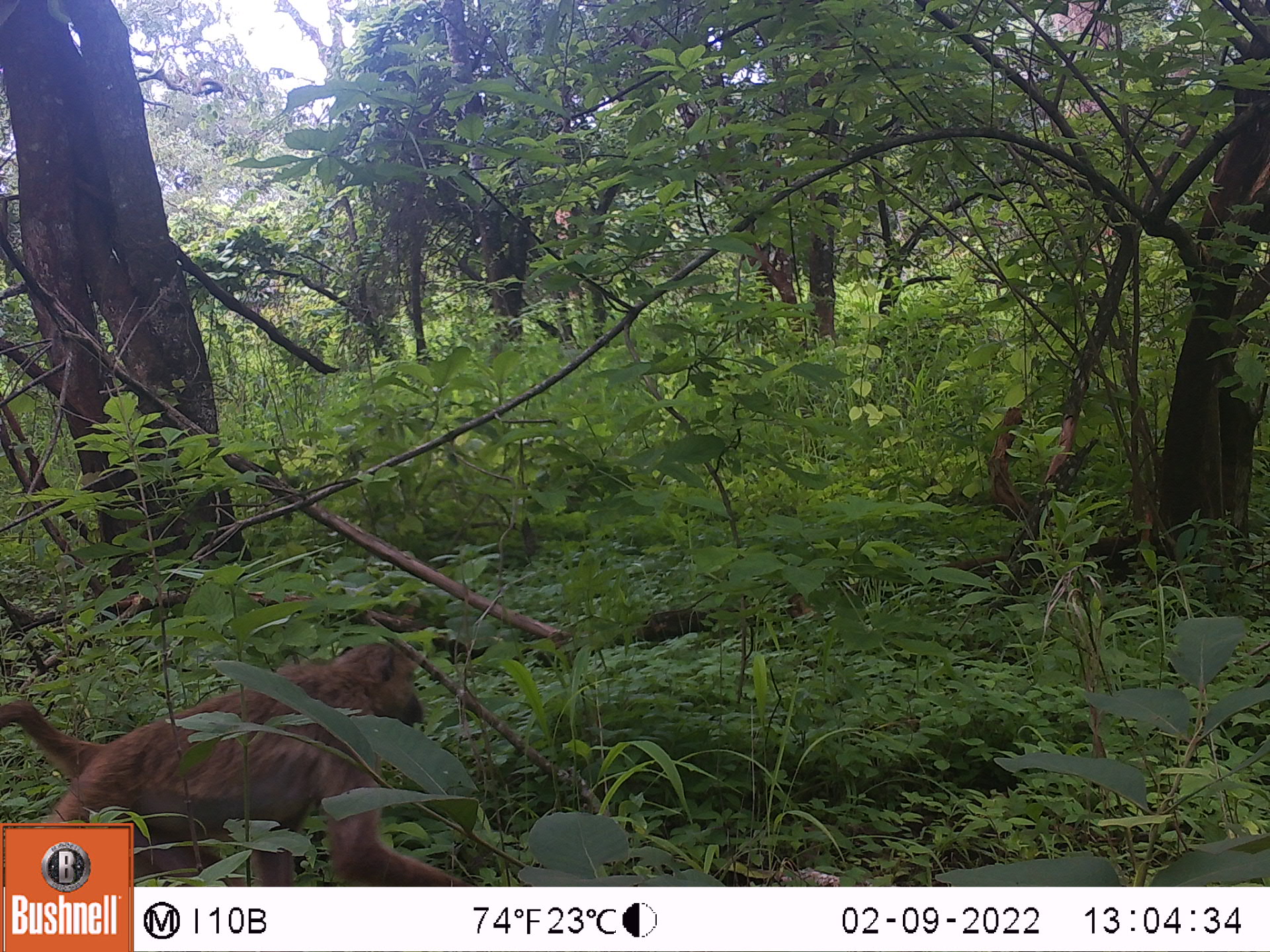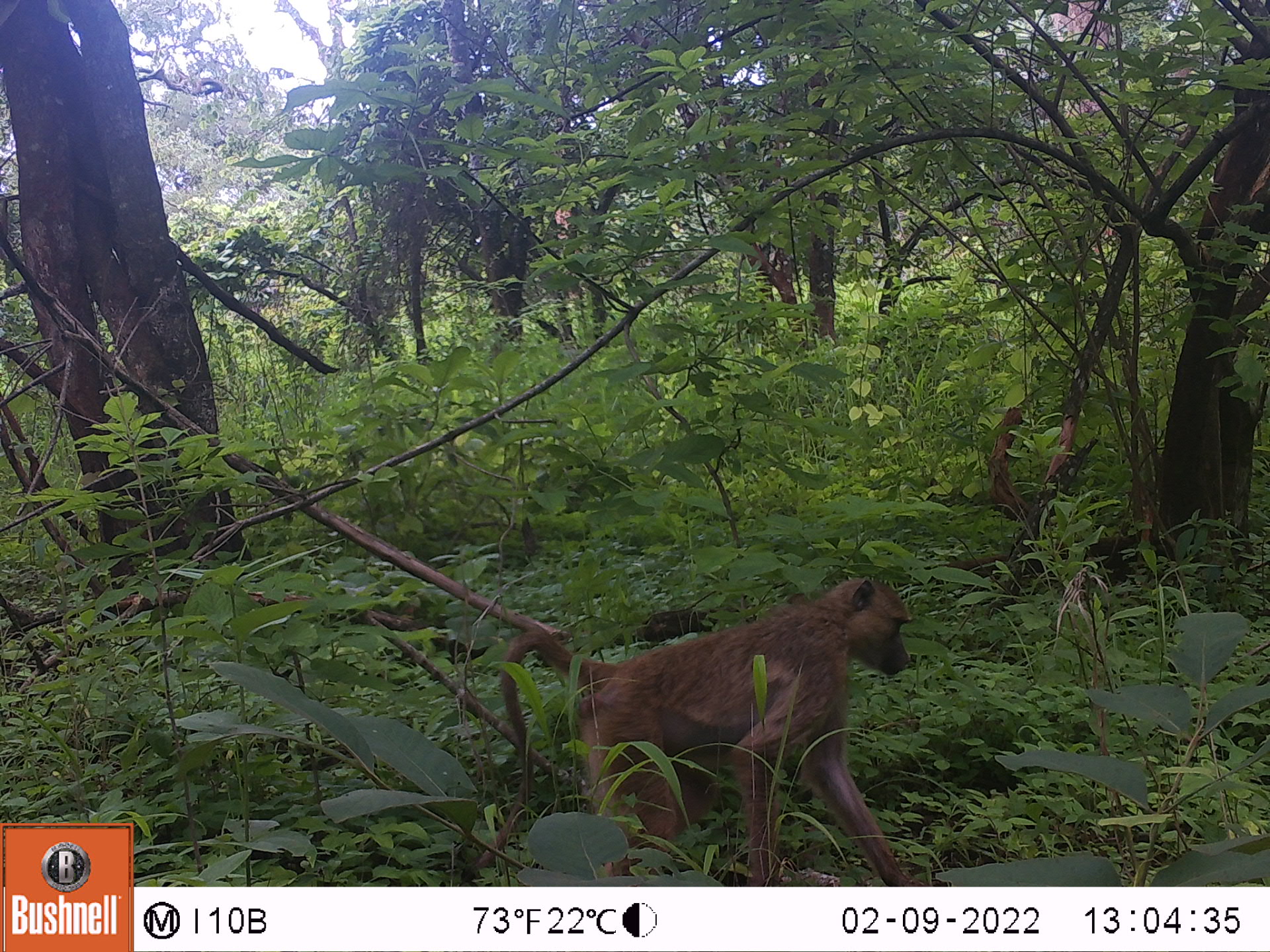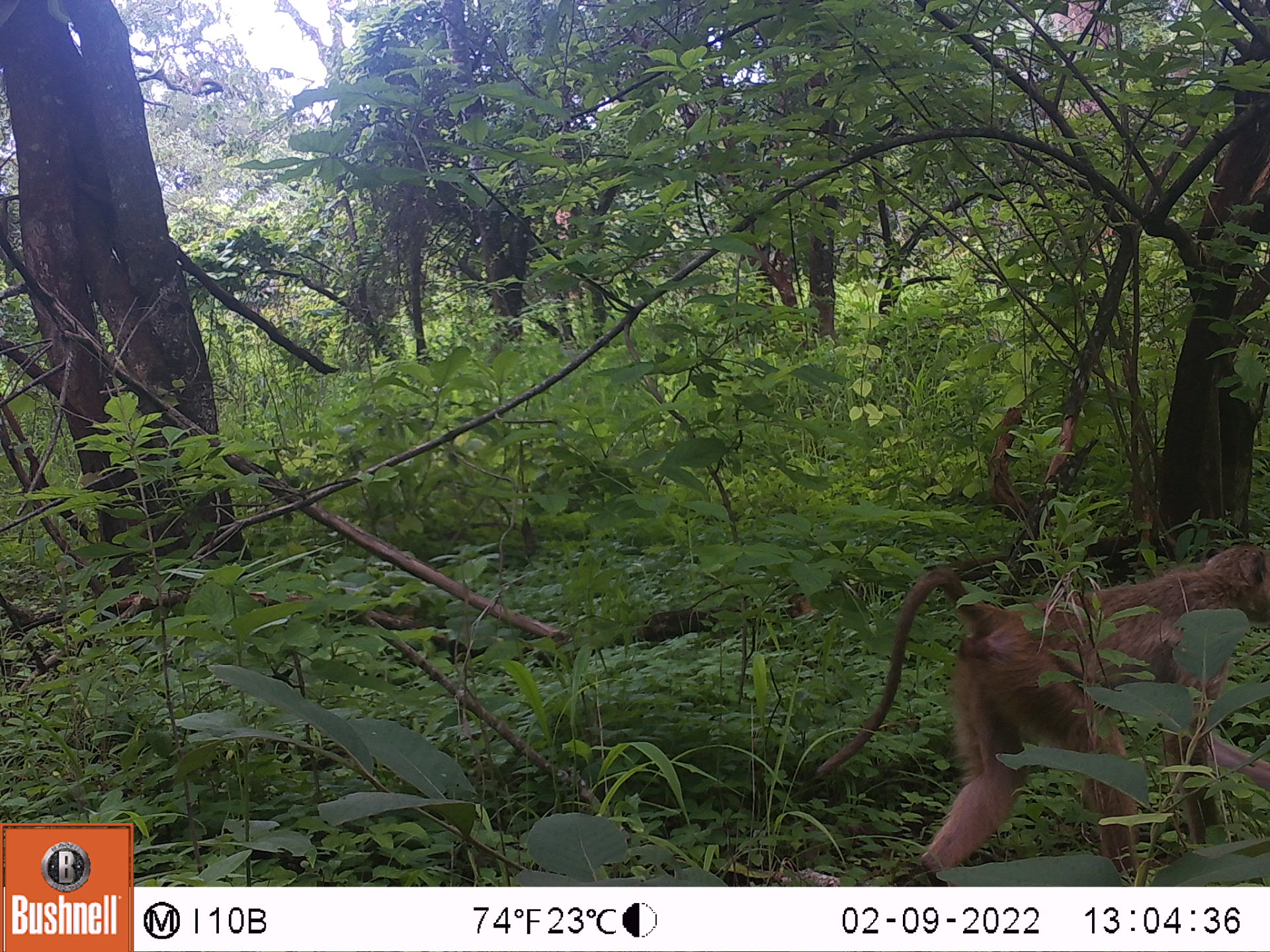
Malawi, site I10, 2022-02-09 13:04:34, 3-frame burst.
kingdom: Animalia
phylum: Chordata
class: Mammalia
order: Primates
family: Cercopithecidae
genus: Papio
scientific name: Papio cynocephalus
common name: yellow baboon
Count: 1.